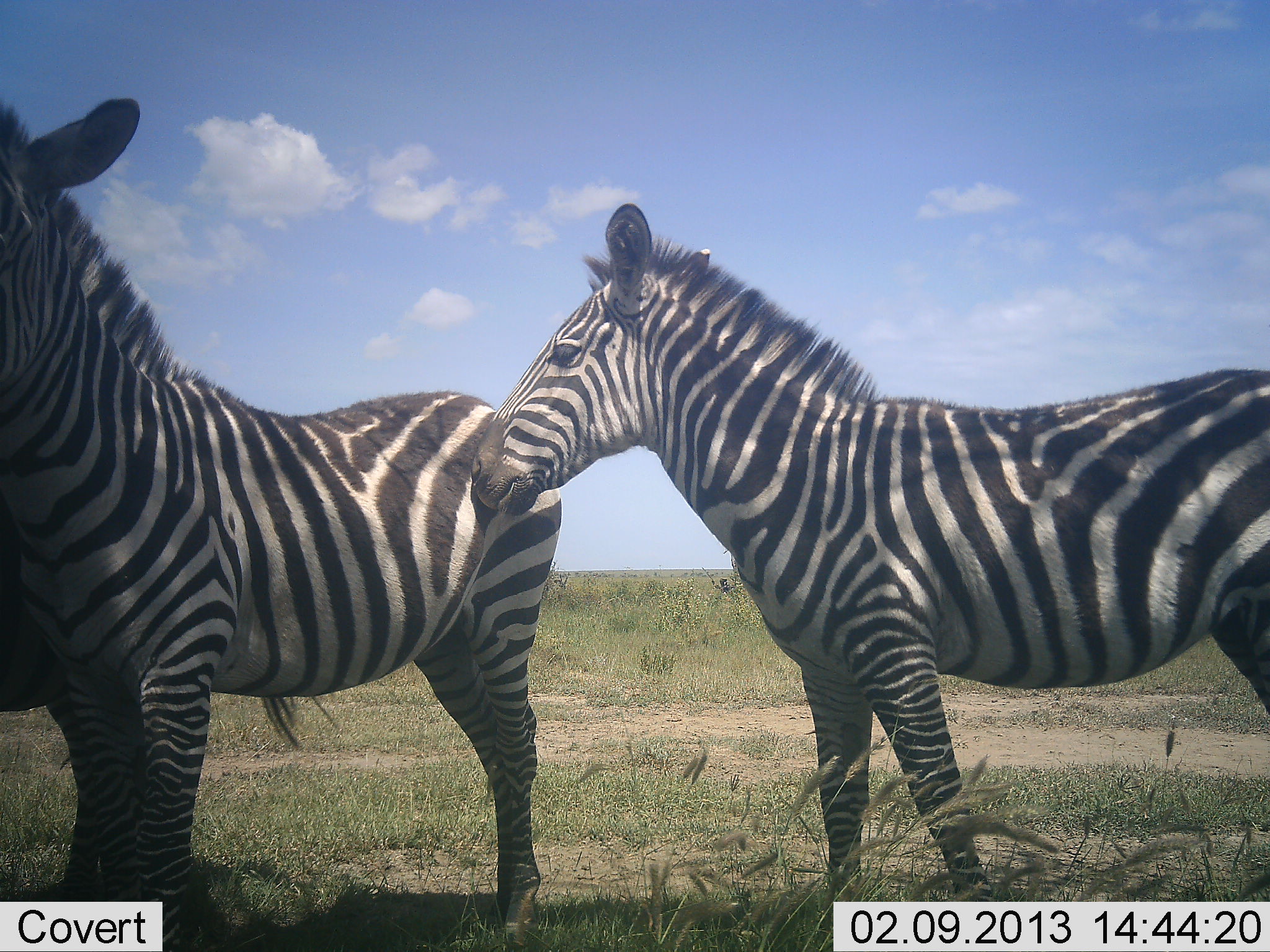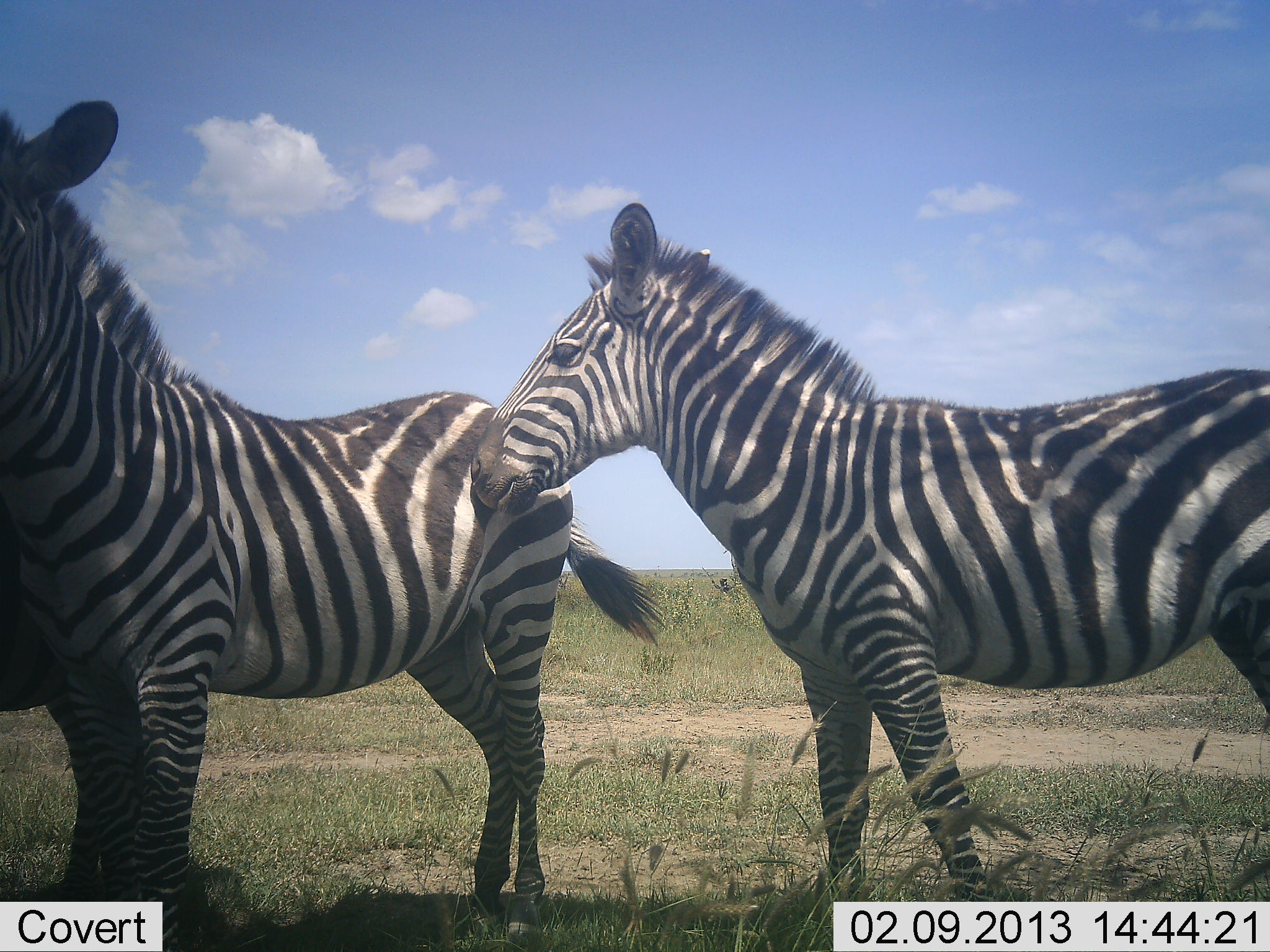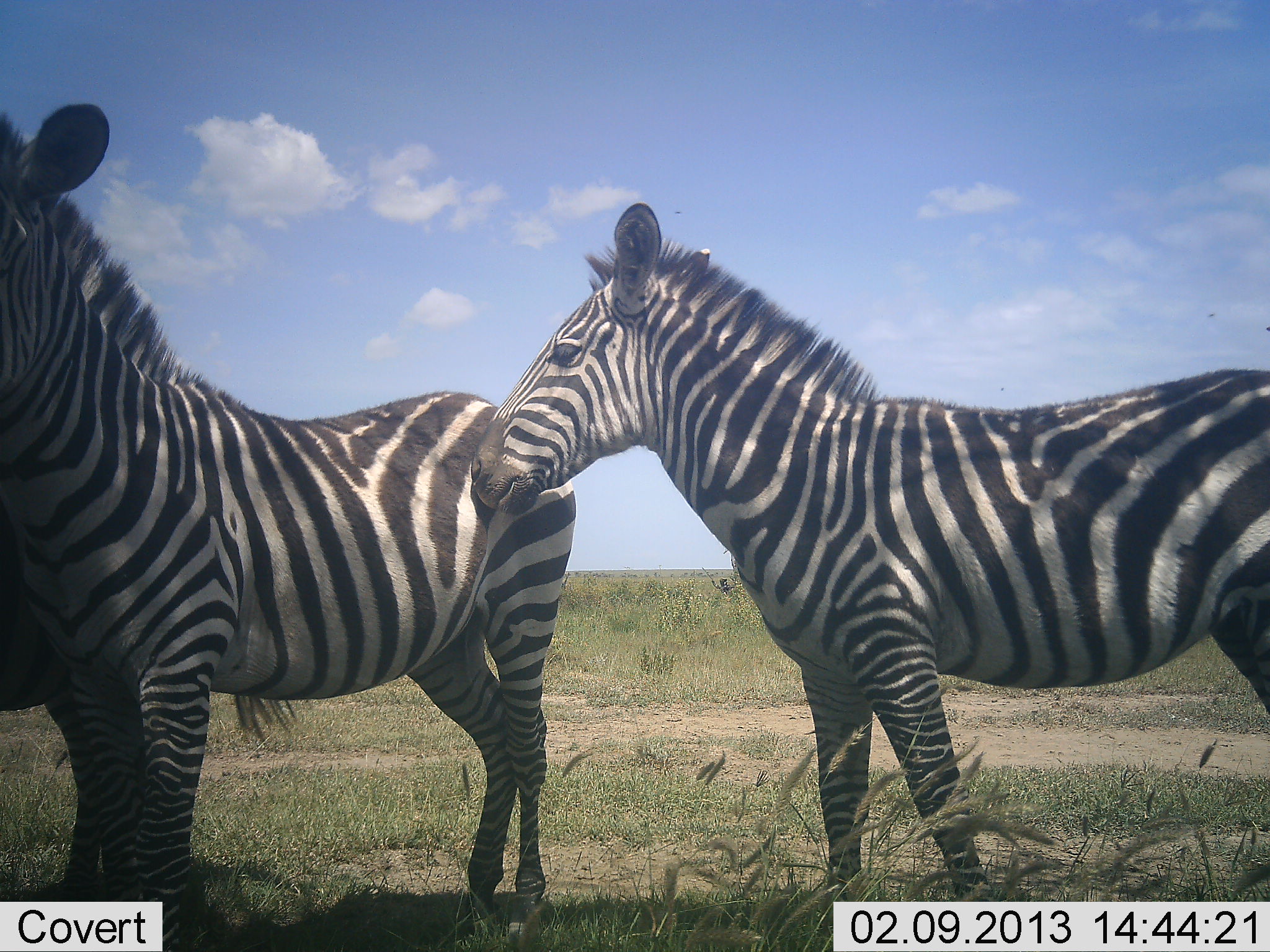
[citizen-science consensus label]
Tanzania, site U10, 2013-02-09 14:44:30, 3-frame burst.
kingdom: Animalia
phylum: Chordata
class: Mammalia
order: Perissodactyla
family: Equidae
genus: Equus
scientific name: Equus quagga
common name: plains zebra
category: zebra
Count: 3.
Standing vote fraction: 95%.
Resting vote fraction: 2%.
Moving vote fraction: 5%.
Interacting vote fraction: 10%.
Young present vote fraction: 0%.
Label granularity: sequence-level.